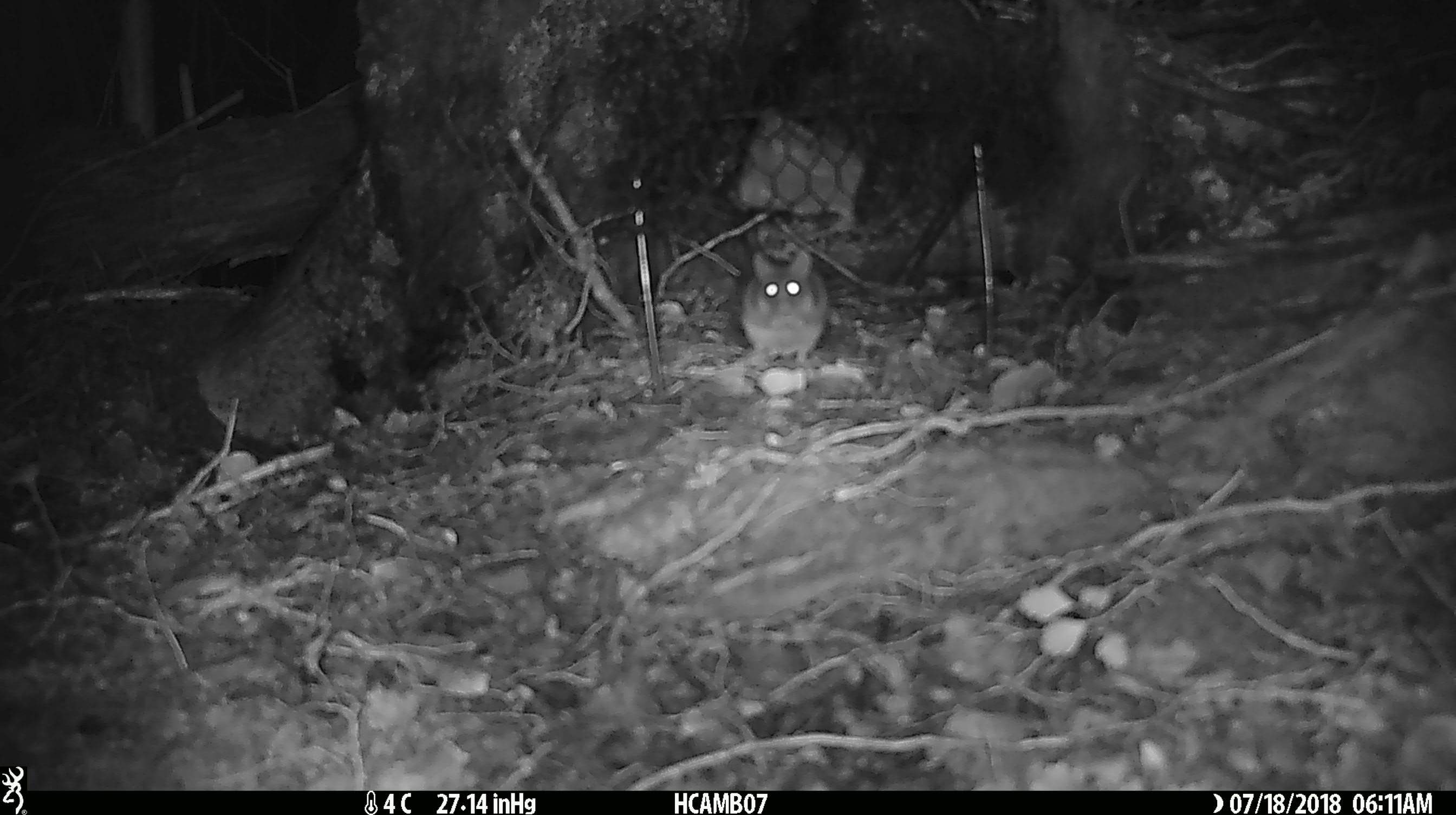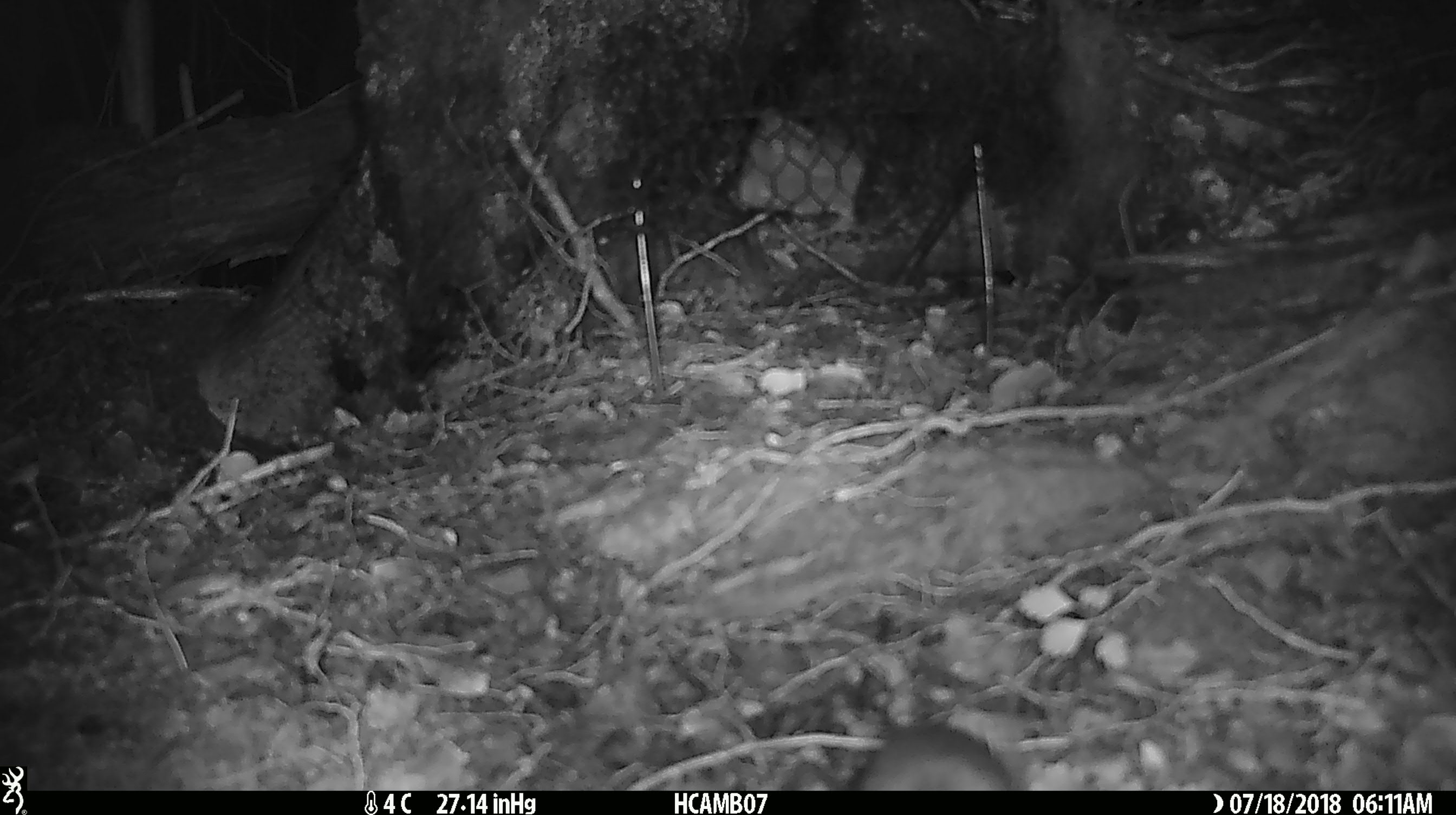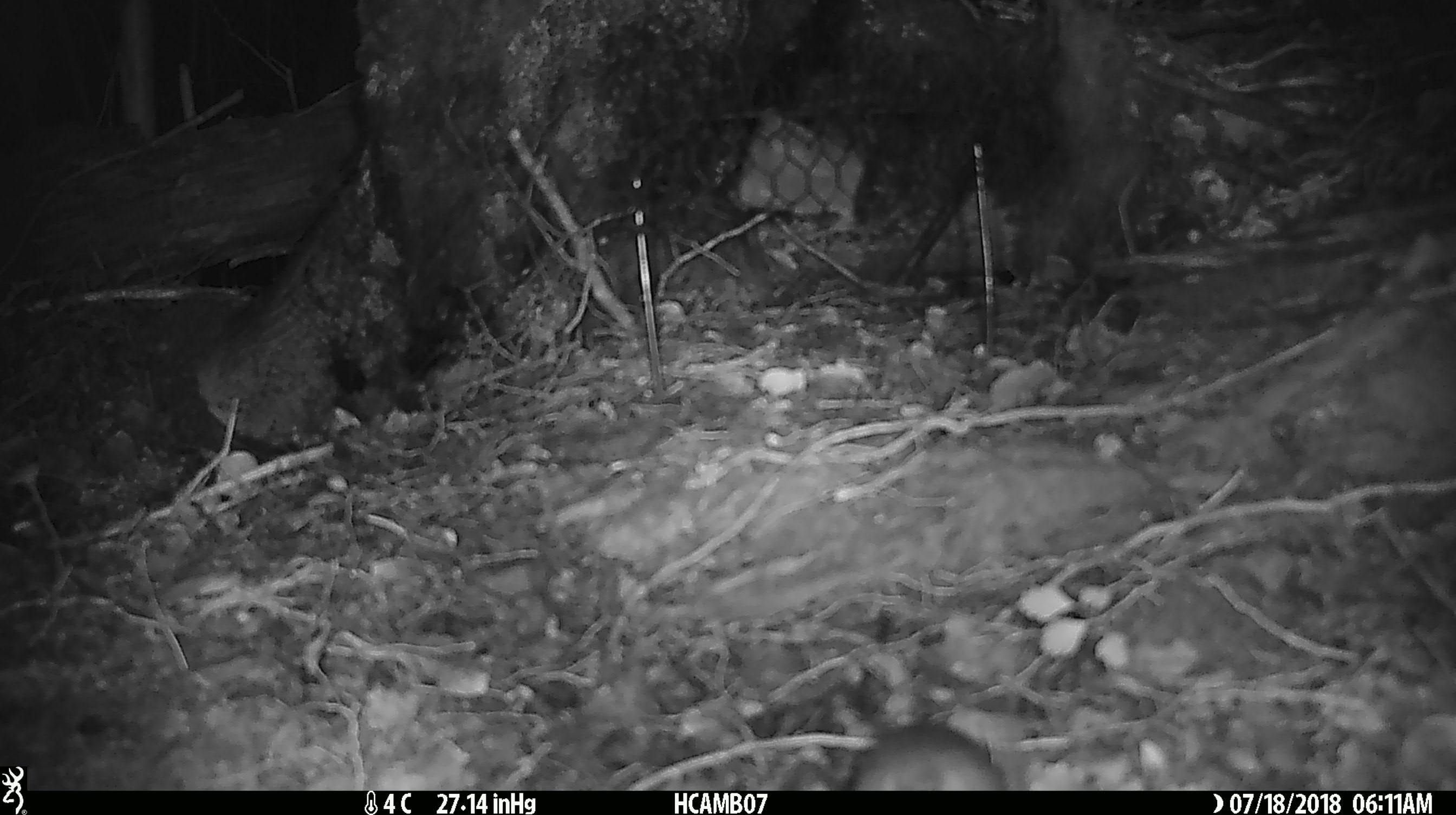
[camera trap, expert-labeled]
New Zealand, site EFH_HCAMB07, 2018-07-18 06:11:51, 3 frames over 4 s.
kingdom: Animalia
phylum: Chordata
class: Mammalia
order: Rodentia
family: Muridae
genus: Mus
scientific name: Mus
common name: mouse